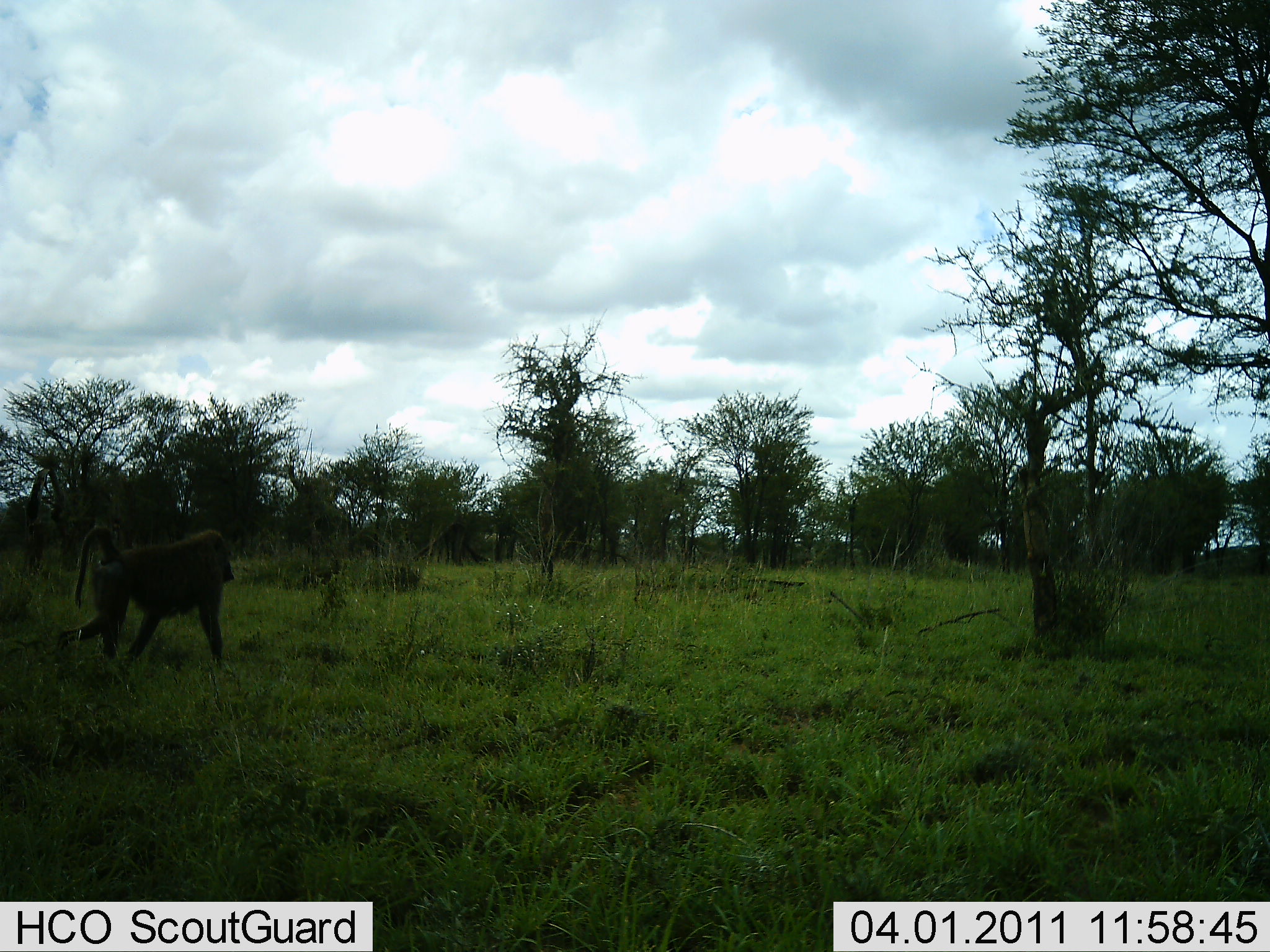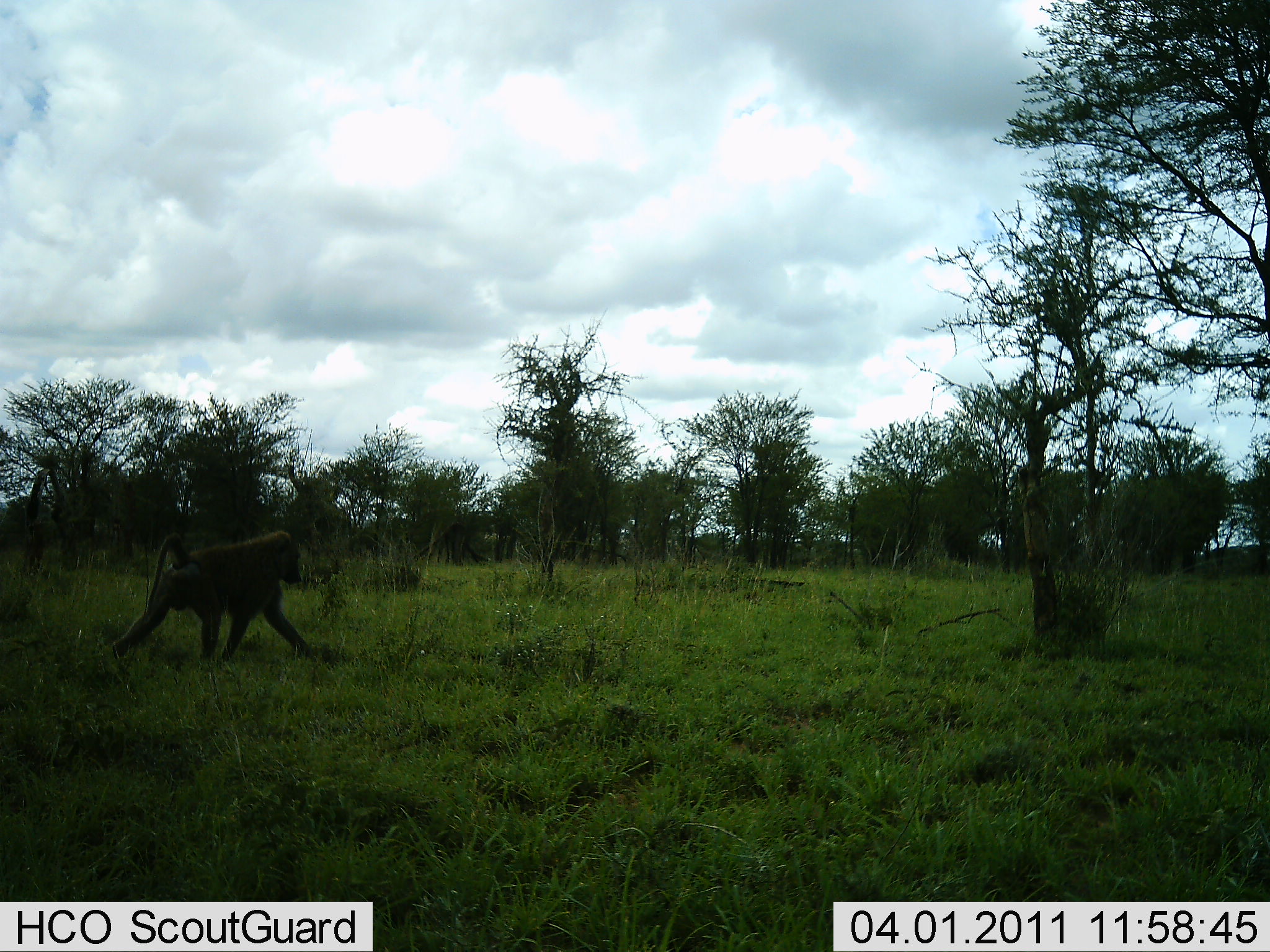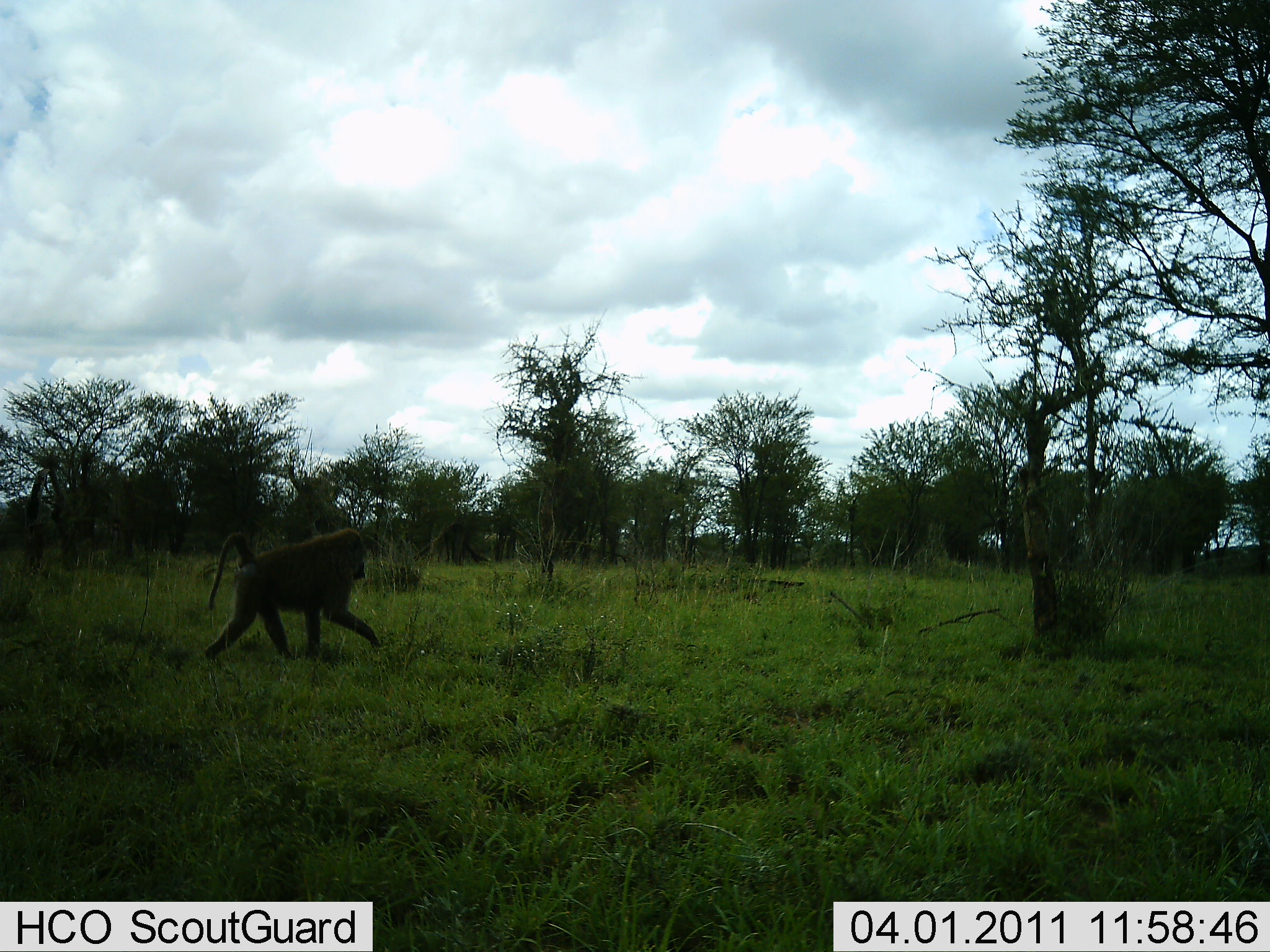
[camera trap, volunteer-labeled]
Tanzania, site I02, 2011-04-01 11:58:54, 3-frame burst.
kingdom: Animalia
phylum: Chordata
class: Mammalia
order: Primates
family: Cercopithecidae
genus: Papio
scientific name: Papio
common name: baboon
Baboon (Papio), count 1. Behavior (volunteer vote fractions): standing 0%, resting 0%, moving 100%, interacting 0%. Young present (vote fraction): 0%. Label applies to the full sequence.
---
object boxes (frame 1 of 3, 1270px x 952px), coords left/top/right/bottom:
animal: 54/526/237/663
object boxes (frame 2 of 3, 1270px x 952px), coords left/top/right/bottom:
animal: 112/529/318/664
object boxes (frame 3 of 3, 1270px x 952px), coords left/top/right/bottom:
animal: 203/528/382/660